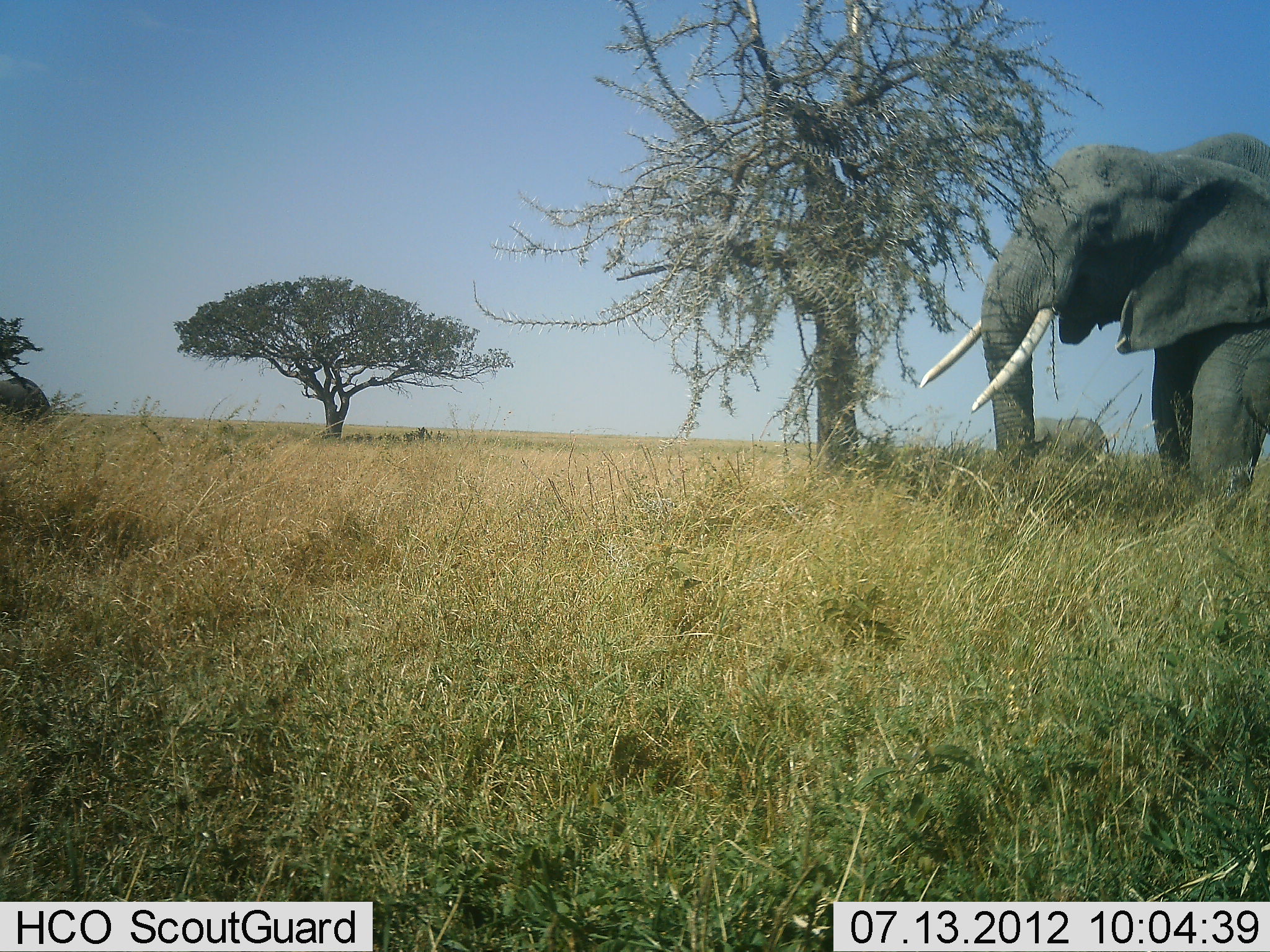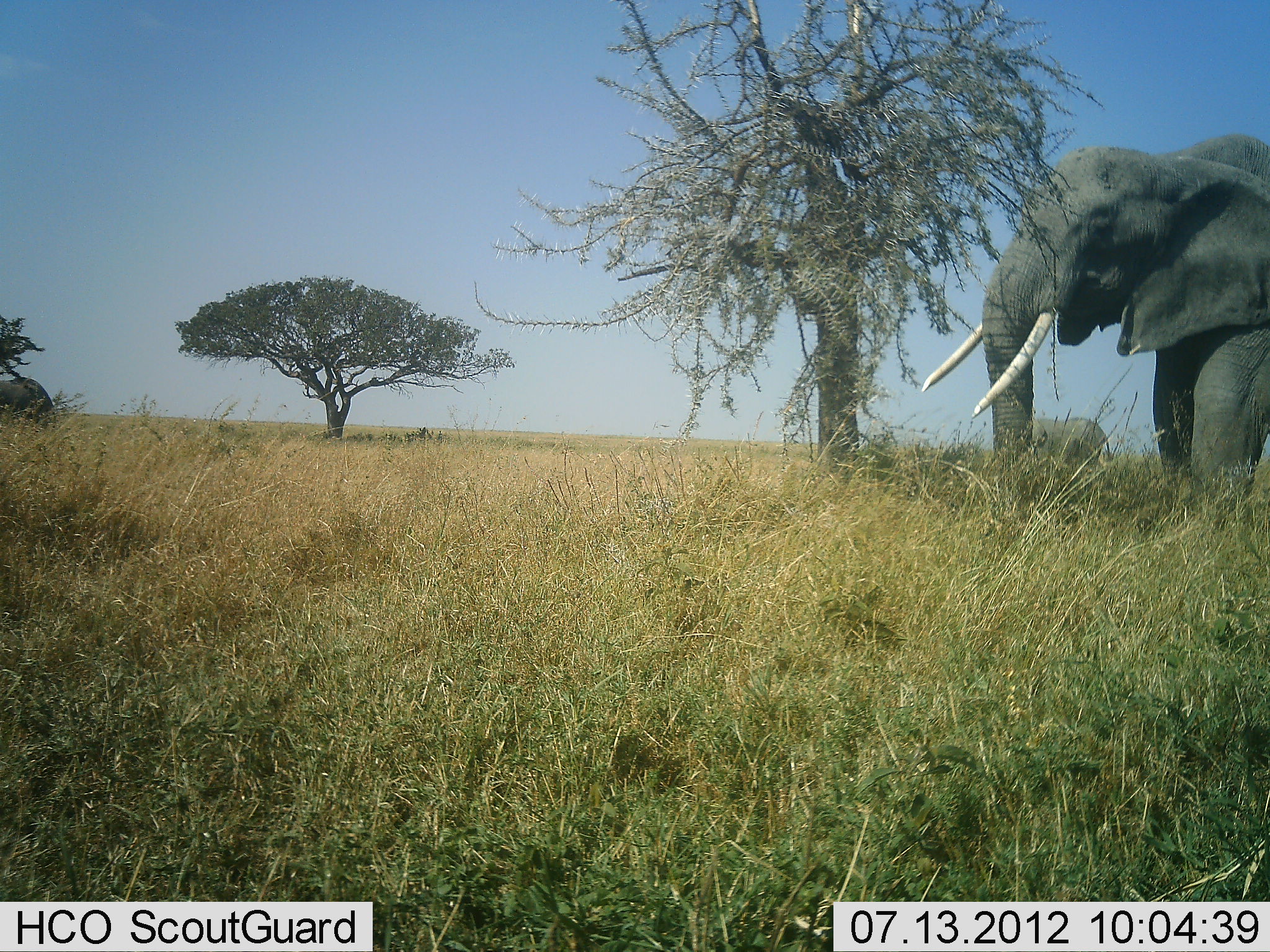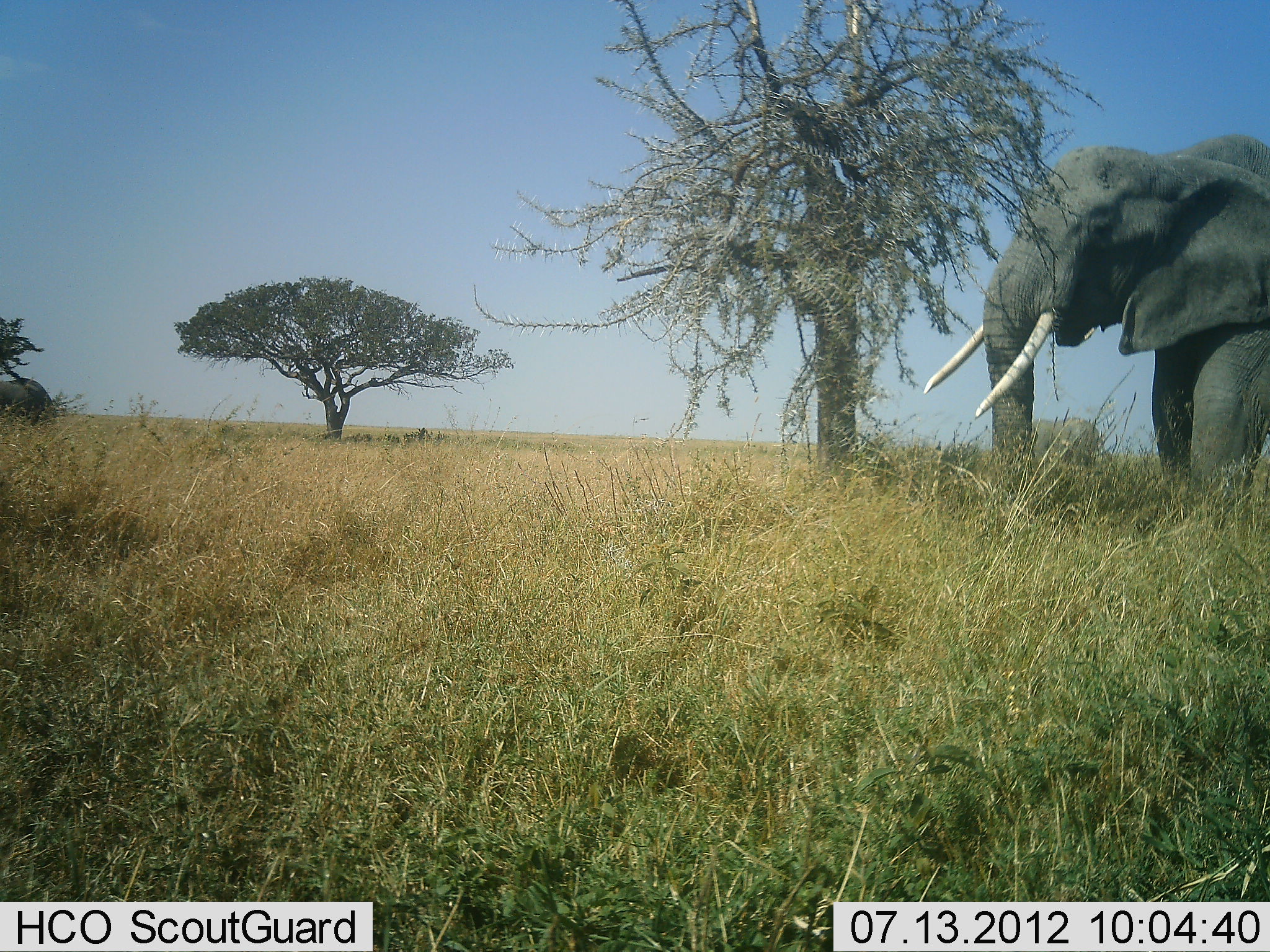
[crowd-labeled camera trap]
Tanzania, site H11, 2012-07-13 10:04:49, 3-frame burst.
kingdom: Animalia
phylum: Chordata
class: Mammalia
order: Proboscidea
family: Elephantidae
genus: Loxodonta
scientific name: Loxodonta africana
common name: african bush elephant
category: elephant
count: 2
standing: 80%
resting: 0%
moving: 0%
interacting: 0%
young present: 0%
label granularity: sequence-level